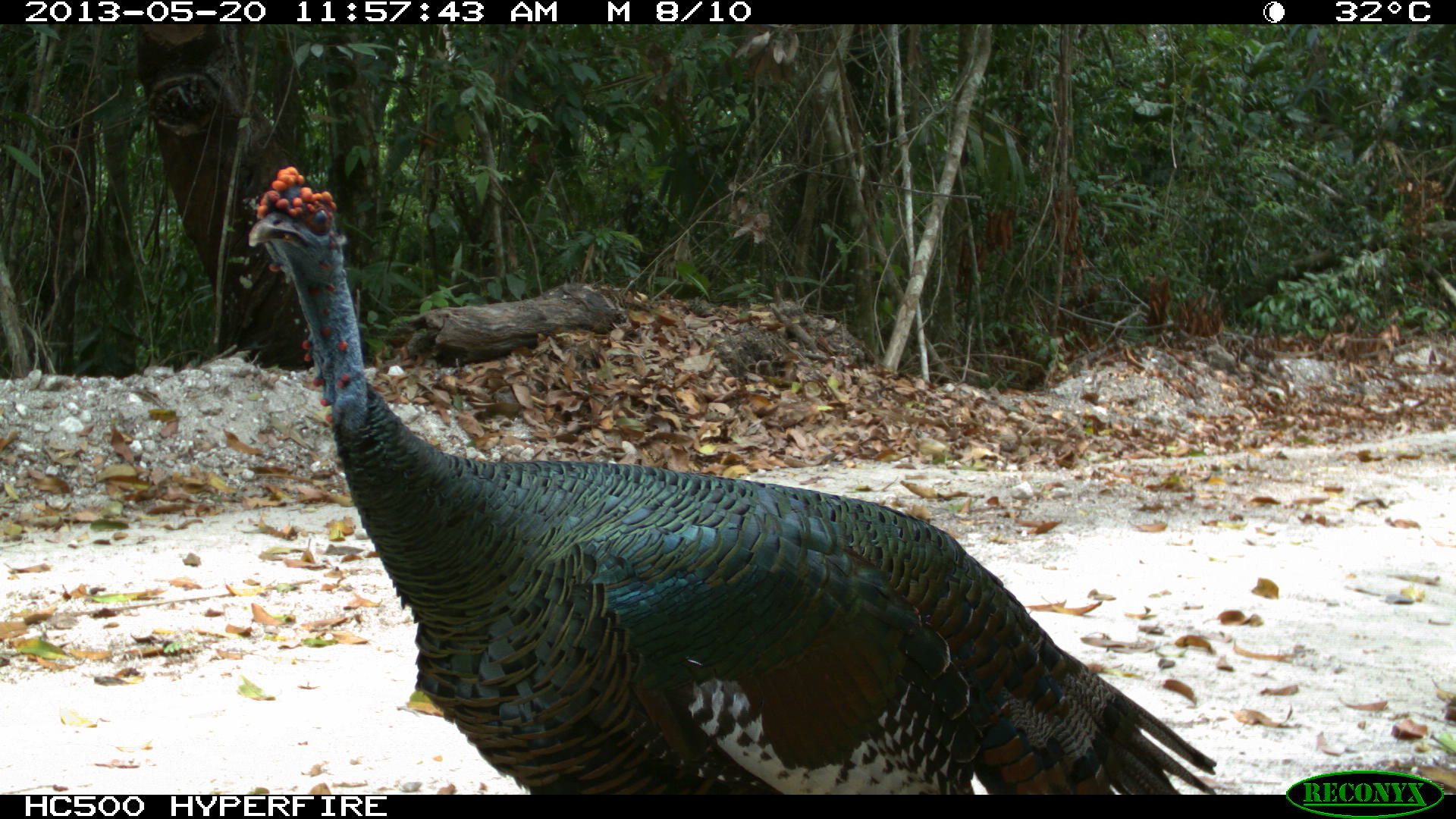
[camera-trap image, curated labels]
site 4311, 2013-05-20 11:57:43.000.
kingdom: Animalia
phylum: Chordata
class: Aves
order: Galliformes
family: Phasianidae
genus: Meleagris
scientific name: Meleagris ocellata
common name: ocellated turkey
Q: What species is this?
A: Meleagris ocellata (ocellated turkey).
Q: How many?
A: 1.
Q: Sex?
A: Male.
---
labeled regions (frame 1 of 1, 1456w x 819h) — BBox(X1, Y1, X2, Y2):
meleagris ocellata: BBox(245, 163, 1218, 790)